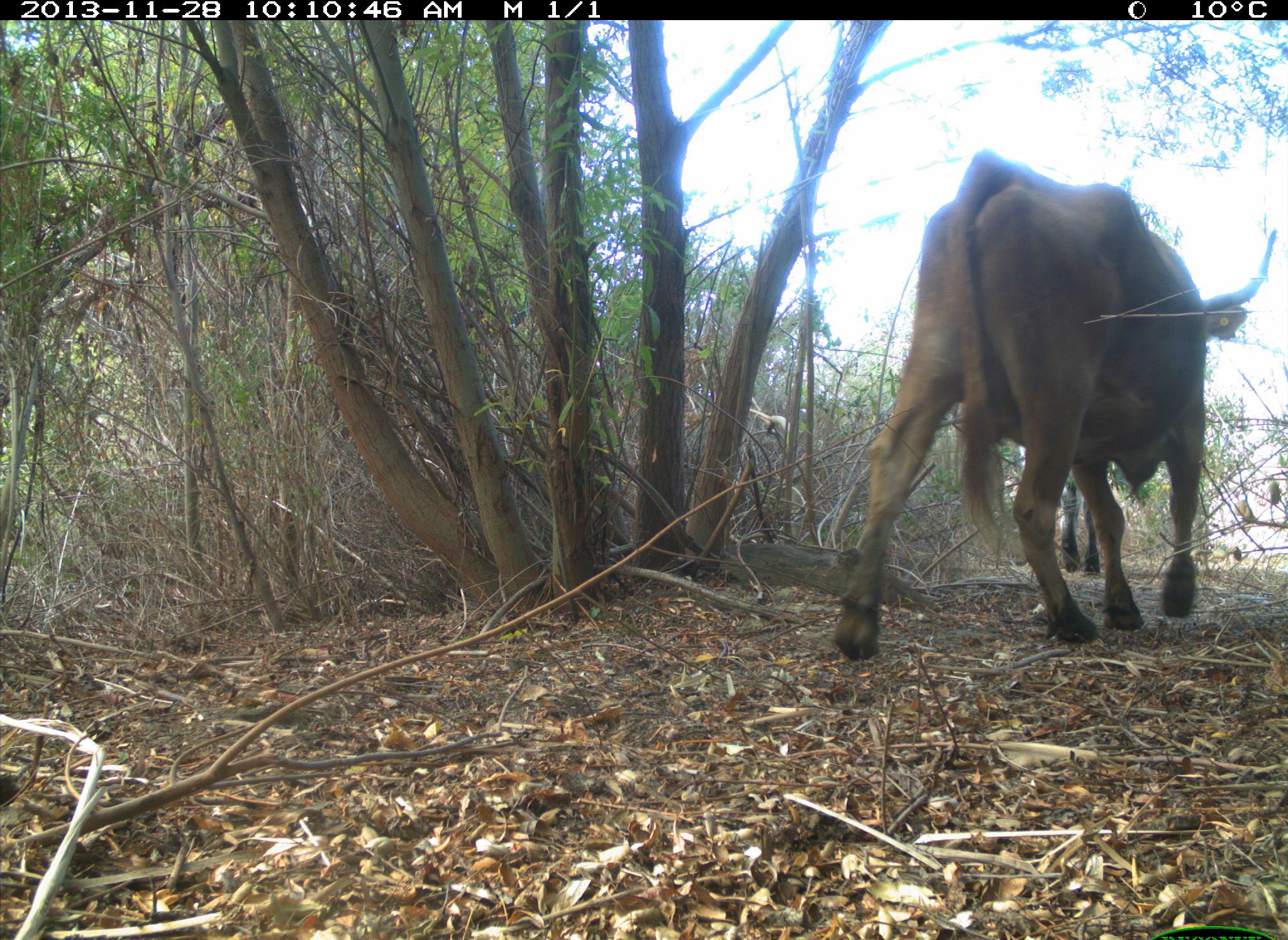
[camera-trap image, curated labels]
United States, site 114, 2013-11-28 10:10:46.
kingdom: Animalia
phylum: Chordata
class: Mammalia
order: Artiodactyla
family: Bovidae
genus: Bos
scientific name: Bos taurus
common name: cow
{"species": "cow (Bos taurus)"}